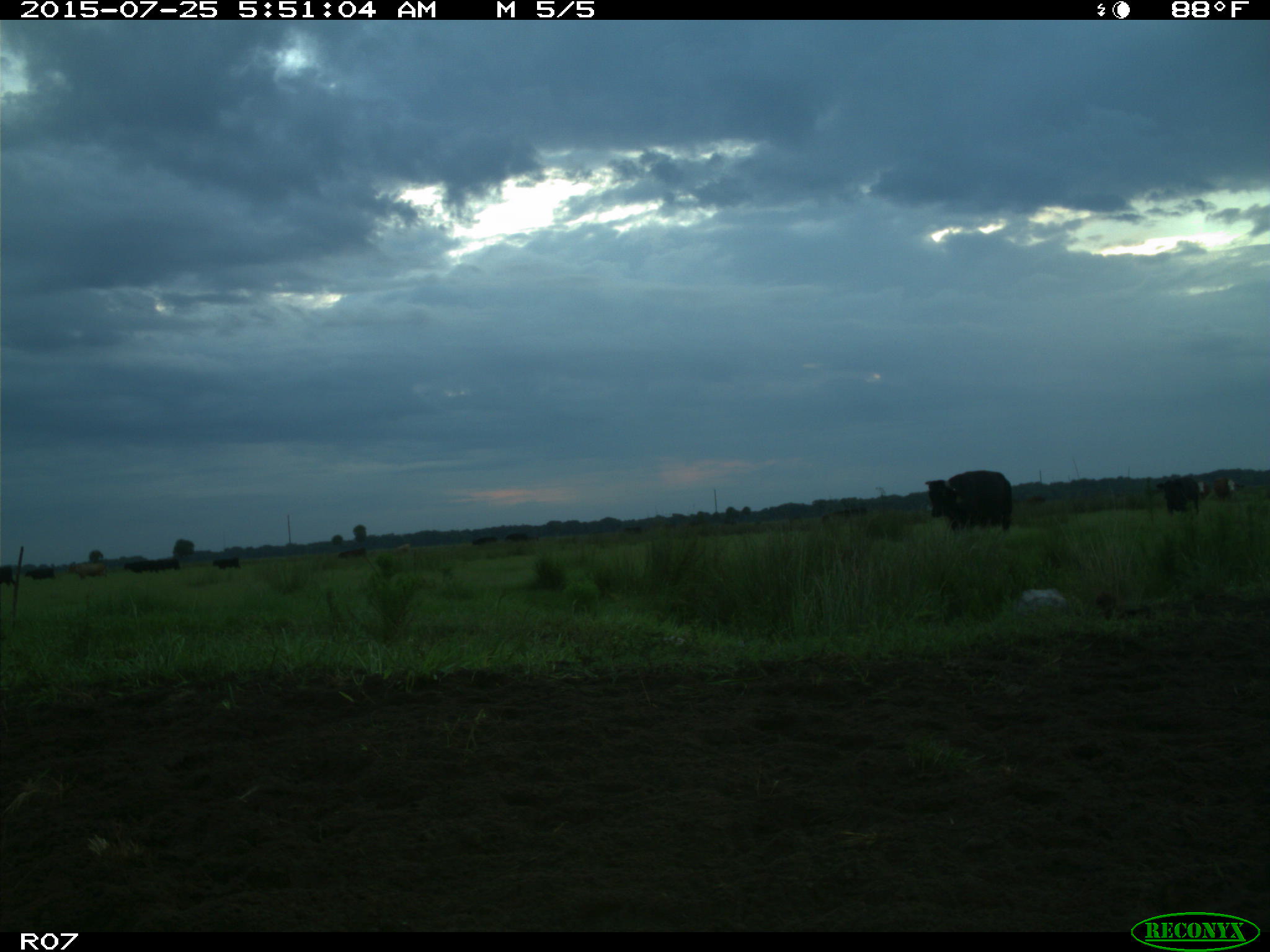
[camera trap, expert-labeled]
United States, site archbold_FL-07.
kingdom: Animalia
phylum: Chordata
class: Mammalia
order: Artiodactyla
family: Bovidae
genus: Bos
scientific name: Bos taurus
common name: domestic cow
Bos taurus (domestic cow).